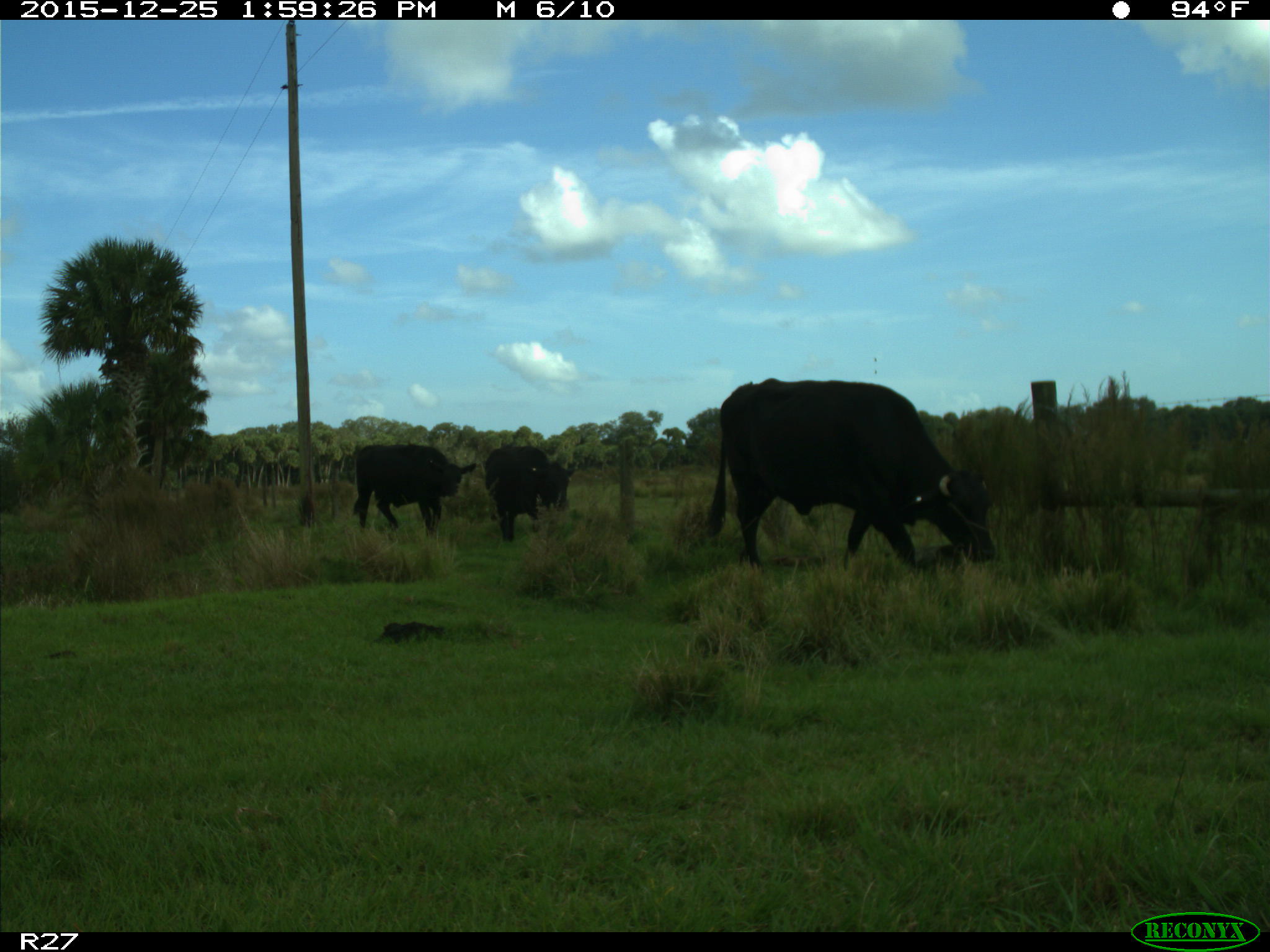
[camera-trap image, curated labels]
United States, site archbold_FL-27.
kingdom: Animalia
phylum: Chordata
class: Mammalia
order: Artiodactyla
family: Bovidae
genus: Bos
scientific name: Bos taurus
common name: domestic cow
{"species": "Bos taurus (domestic cow)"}